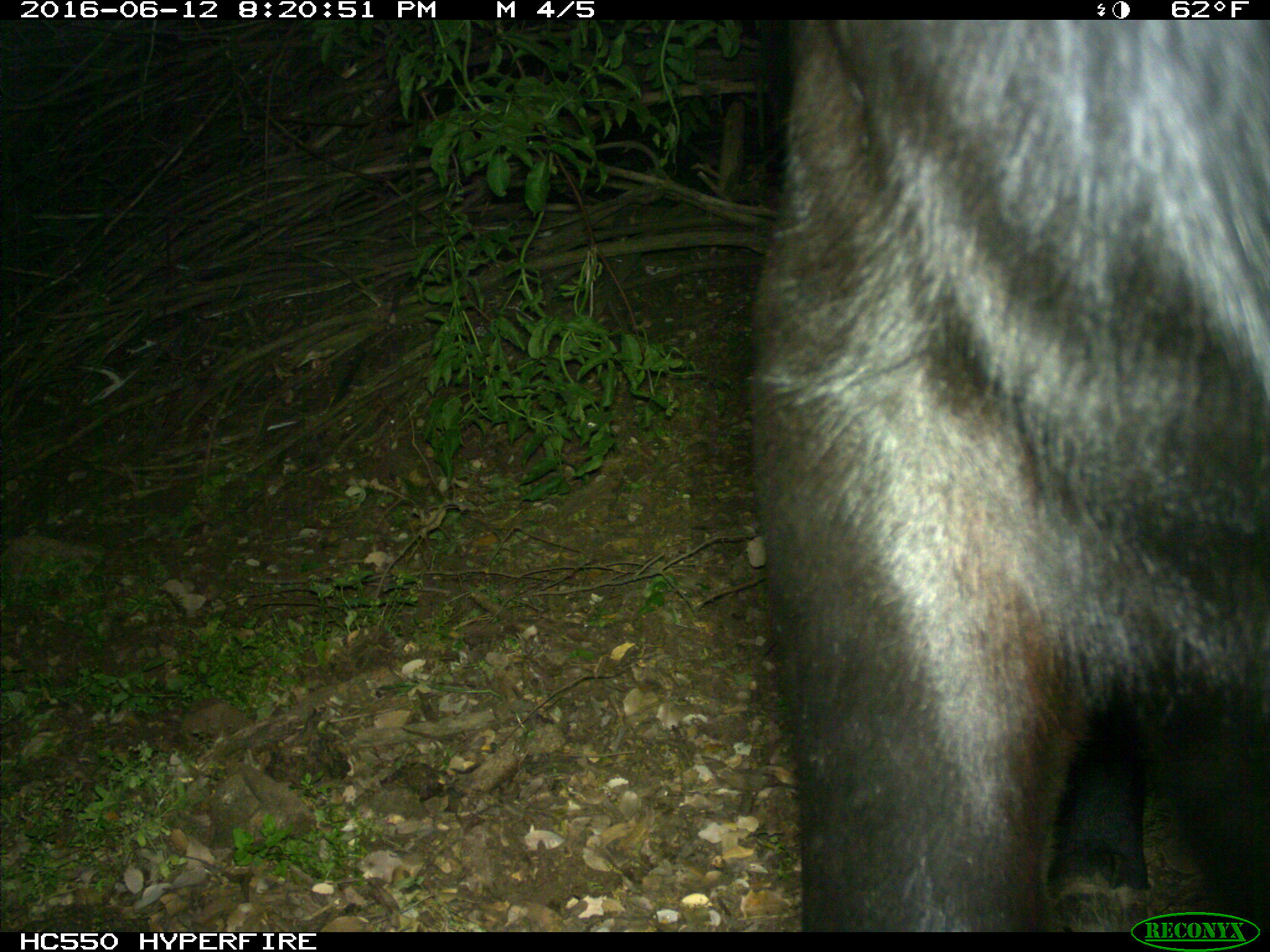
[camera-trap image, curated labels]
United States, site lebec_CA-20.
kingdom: Animalia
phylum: Chordata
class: Mammalia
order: Artiodactyla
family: Bovidae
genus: Bos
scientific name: Bos taurus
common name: domestic cow